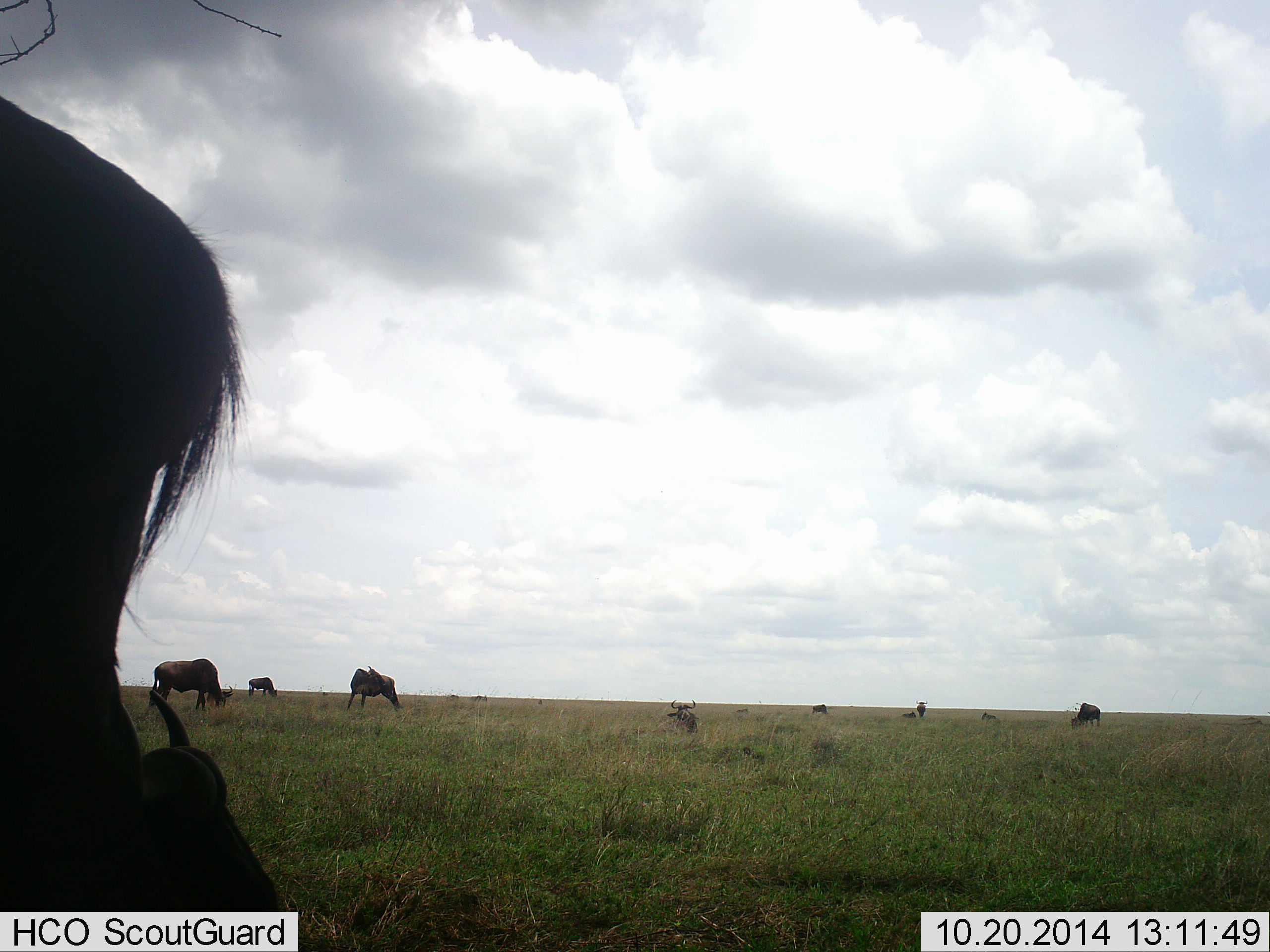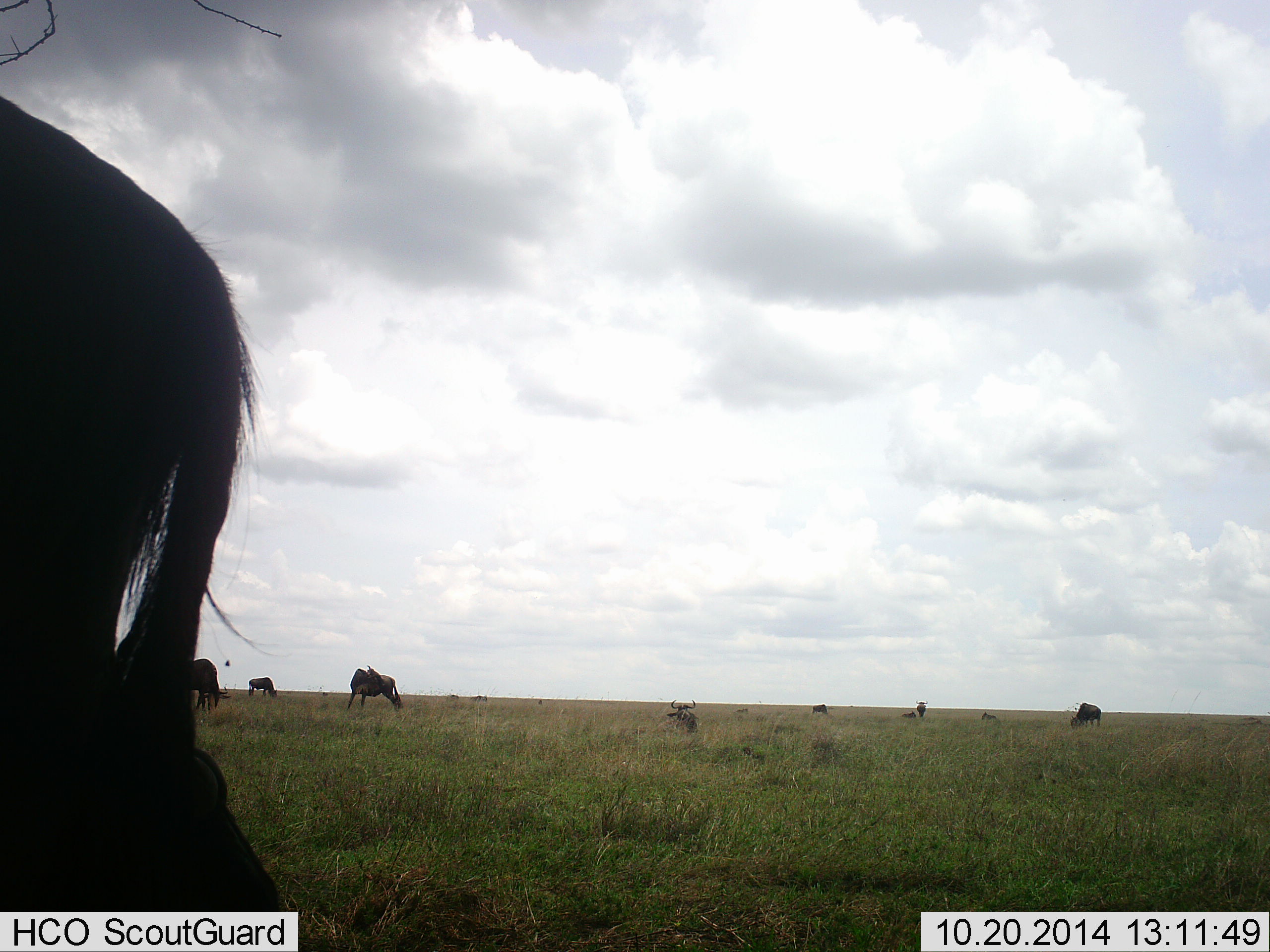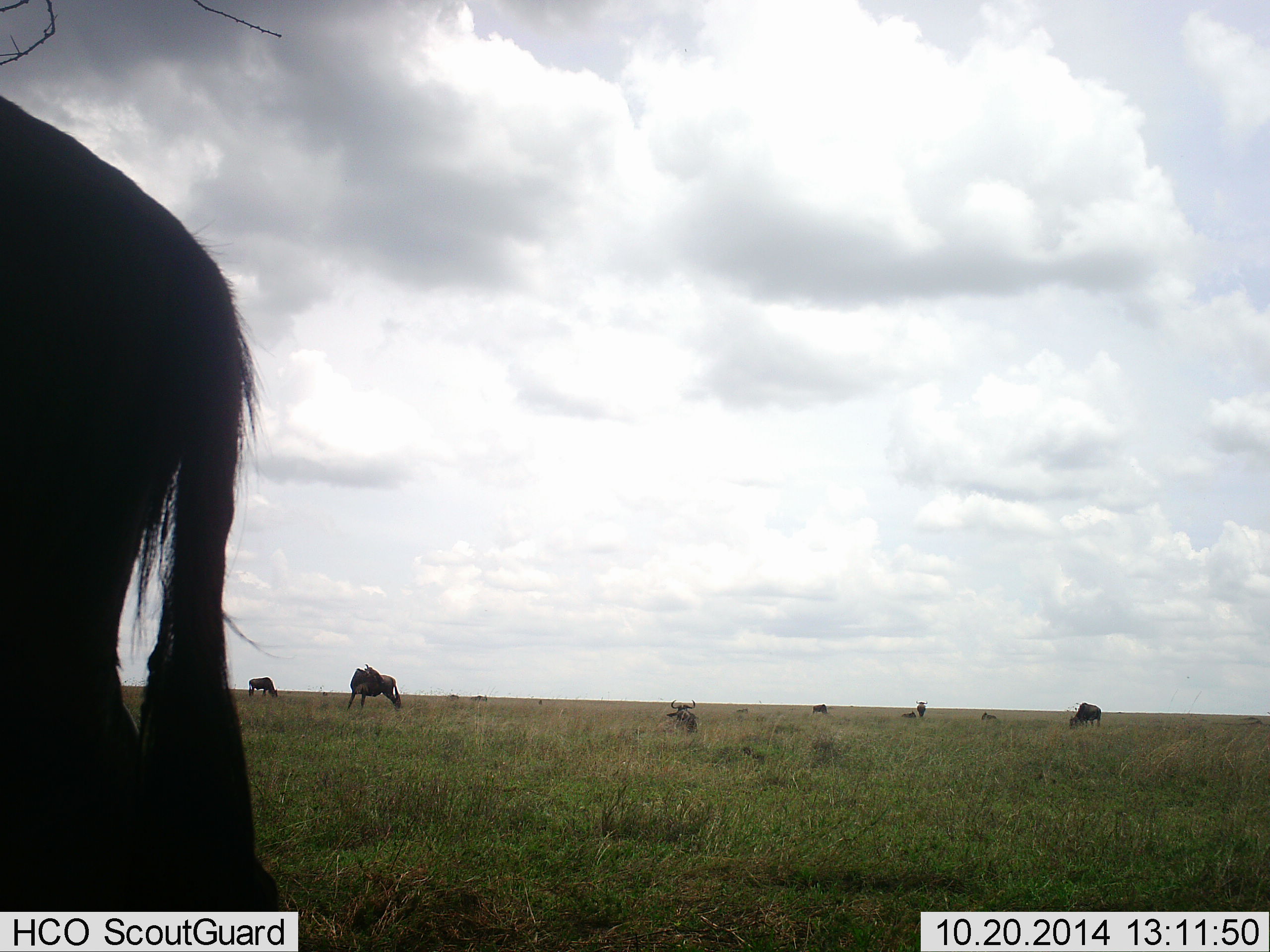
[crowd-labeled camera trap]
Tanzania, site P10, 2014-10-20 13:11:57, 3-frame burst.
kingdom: Animalia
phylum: Chordata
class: Mammalia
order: Artiodactyla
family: Bovidae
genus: Connochaetes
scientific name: Connochaetes taurinus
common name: blue wildebeest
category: wildebeest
Wildebeest (blue wildebeest) (Connochaetes taurinus), count 8. Behavior (volunteer vote fractions): standing 64%, resting 36%, moving 18%, interacting 0%. Young present (vote fraction): 0%. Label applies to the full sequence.